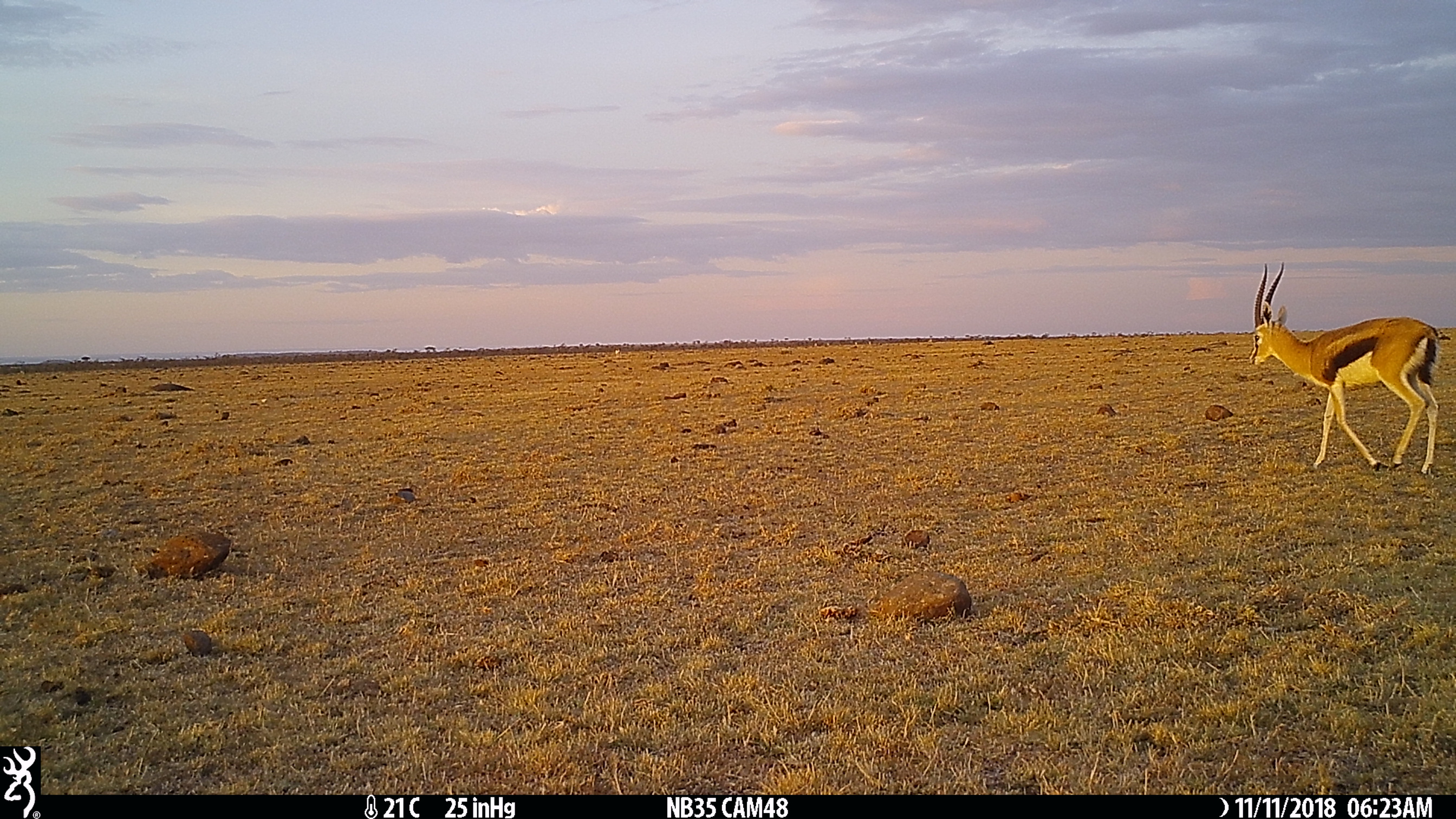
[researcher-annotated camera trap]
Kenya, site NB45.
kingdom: Animalia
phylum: Chordata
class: Mammalia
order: Artiodactyla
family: Bovidae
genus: Eudorcas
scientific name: Eudorcas thomsonii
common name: thomon's gazelle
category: gazelle thomsons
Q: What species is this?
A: Gazelle thomsons (thomon's gazelle) (Eudorcas thomsonii).